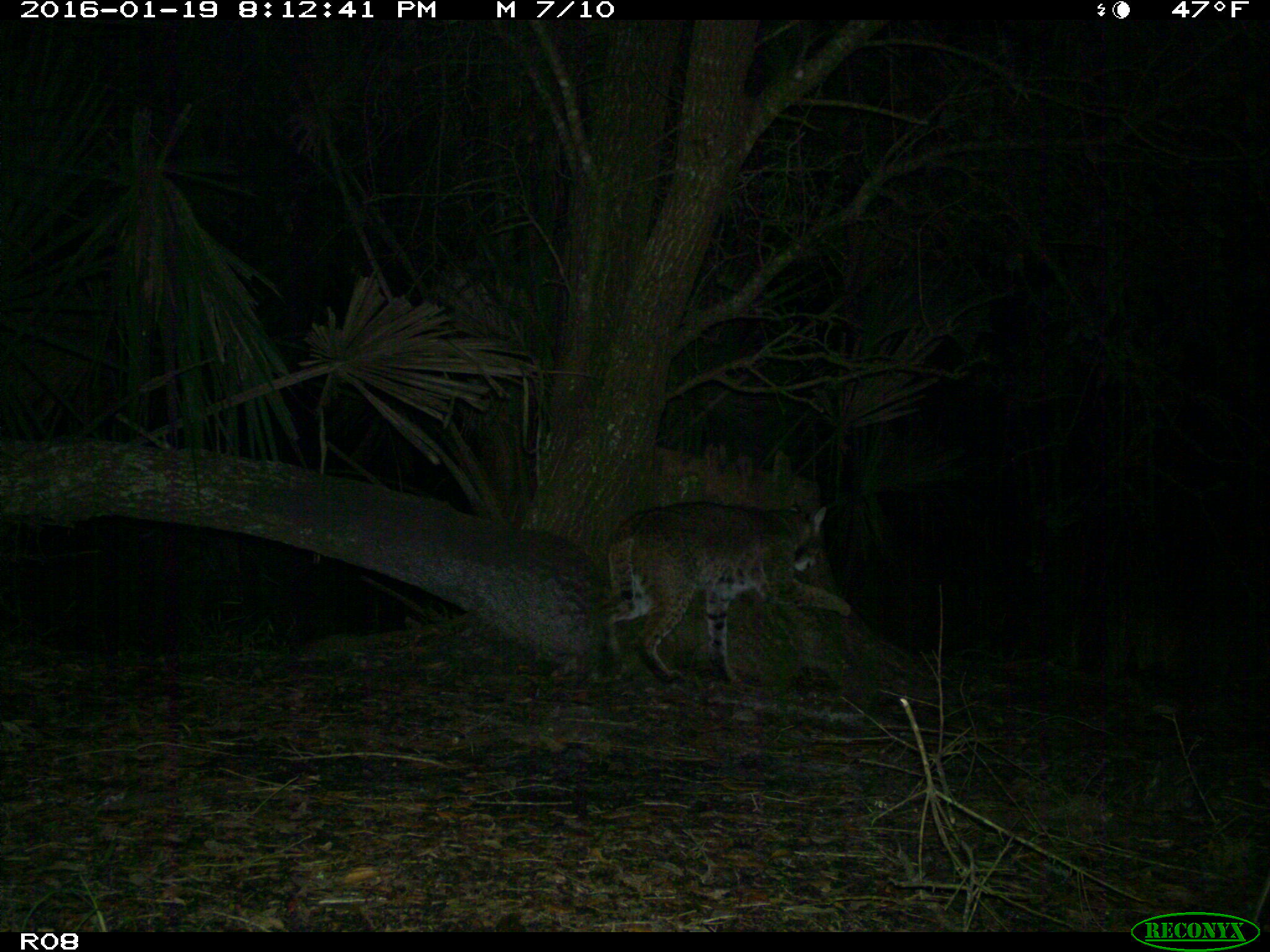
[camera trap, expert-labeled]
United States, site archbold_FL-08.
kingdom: Animalia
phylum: Chordata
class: Mammalia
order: Carnivora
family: Felidae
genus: Lynx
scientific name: Lynx rufus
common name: bobcat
Lynx rufus (bobcat).